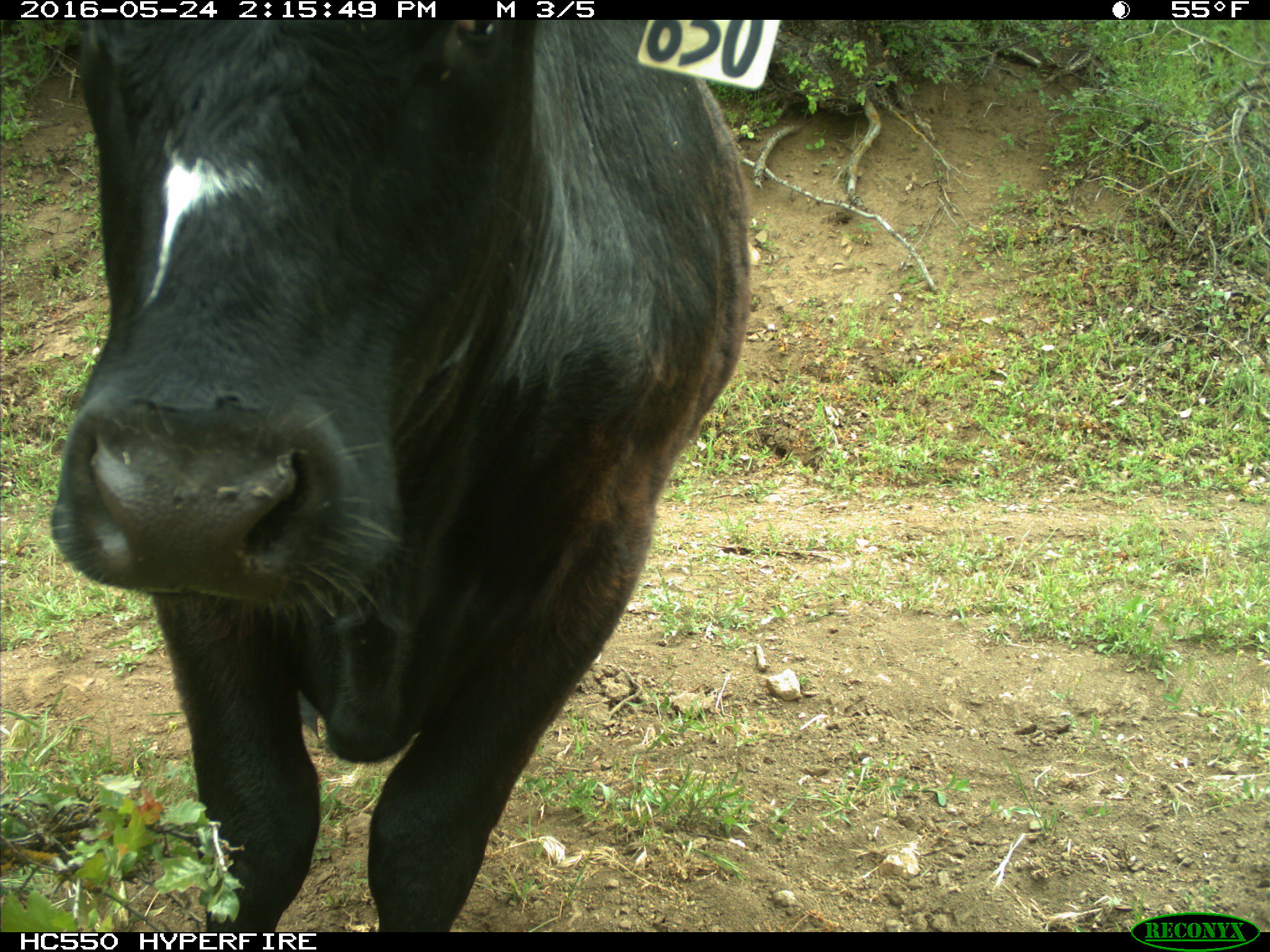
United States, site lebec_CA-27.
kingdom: Animalia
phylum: Chordata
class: Mammalia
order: Artiodactyla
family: Bovidae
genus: Bos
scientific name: Bos taurus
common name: domestic cow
Bos taurus (domestic cow).